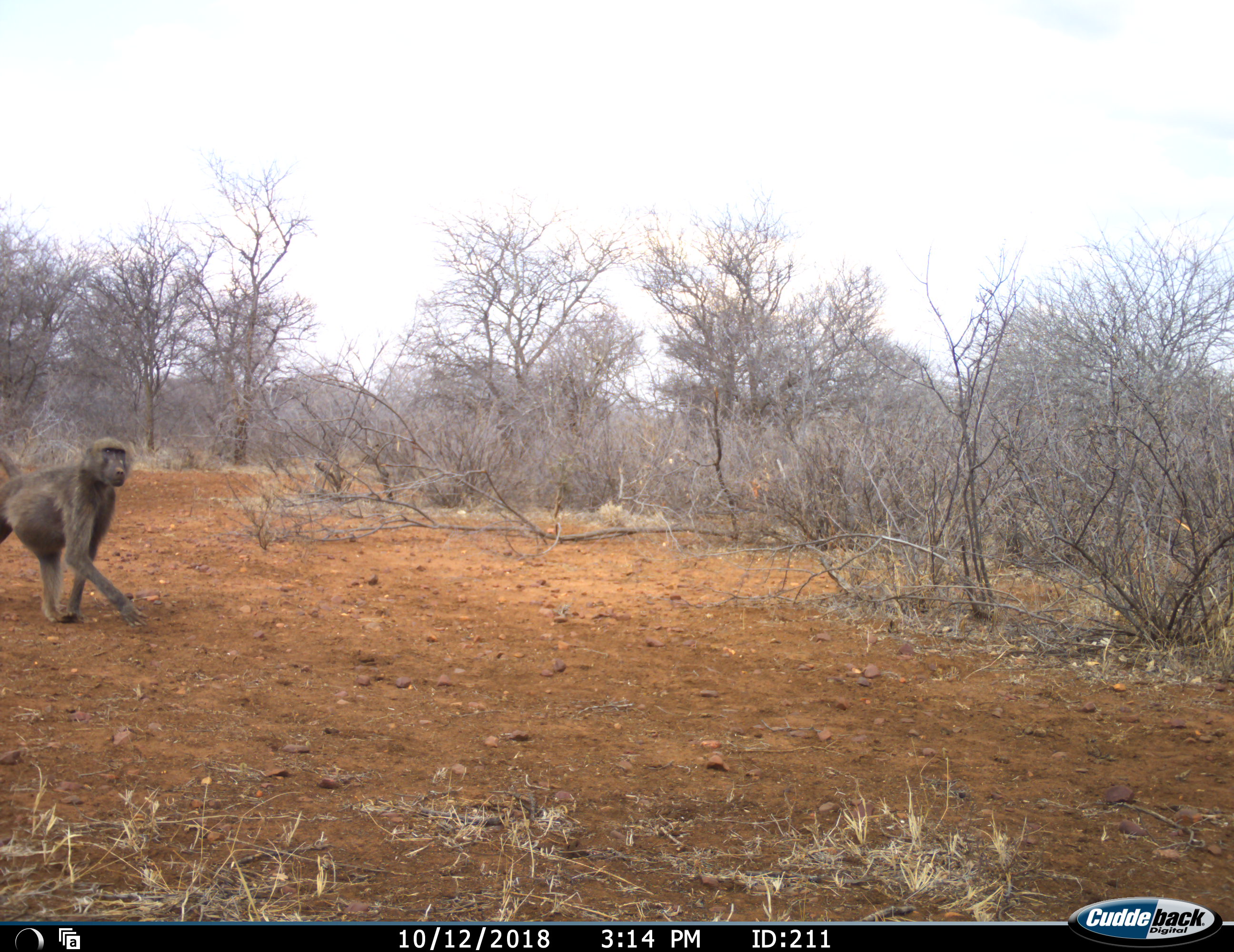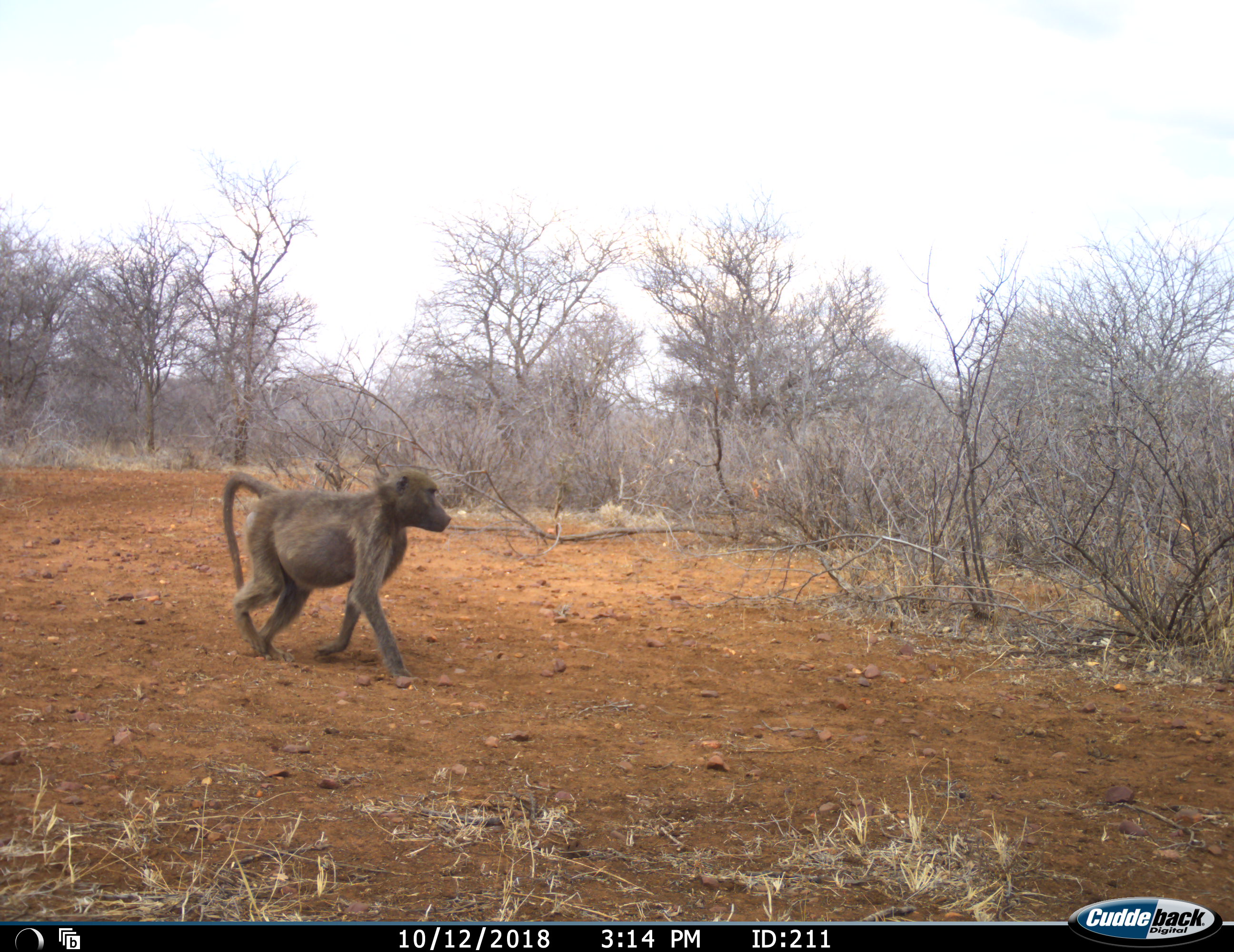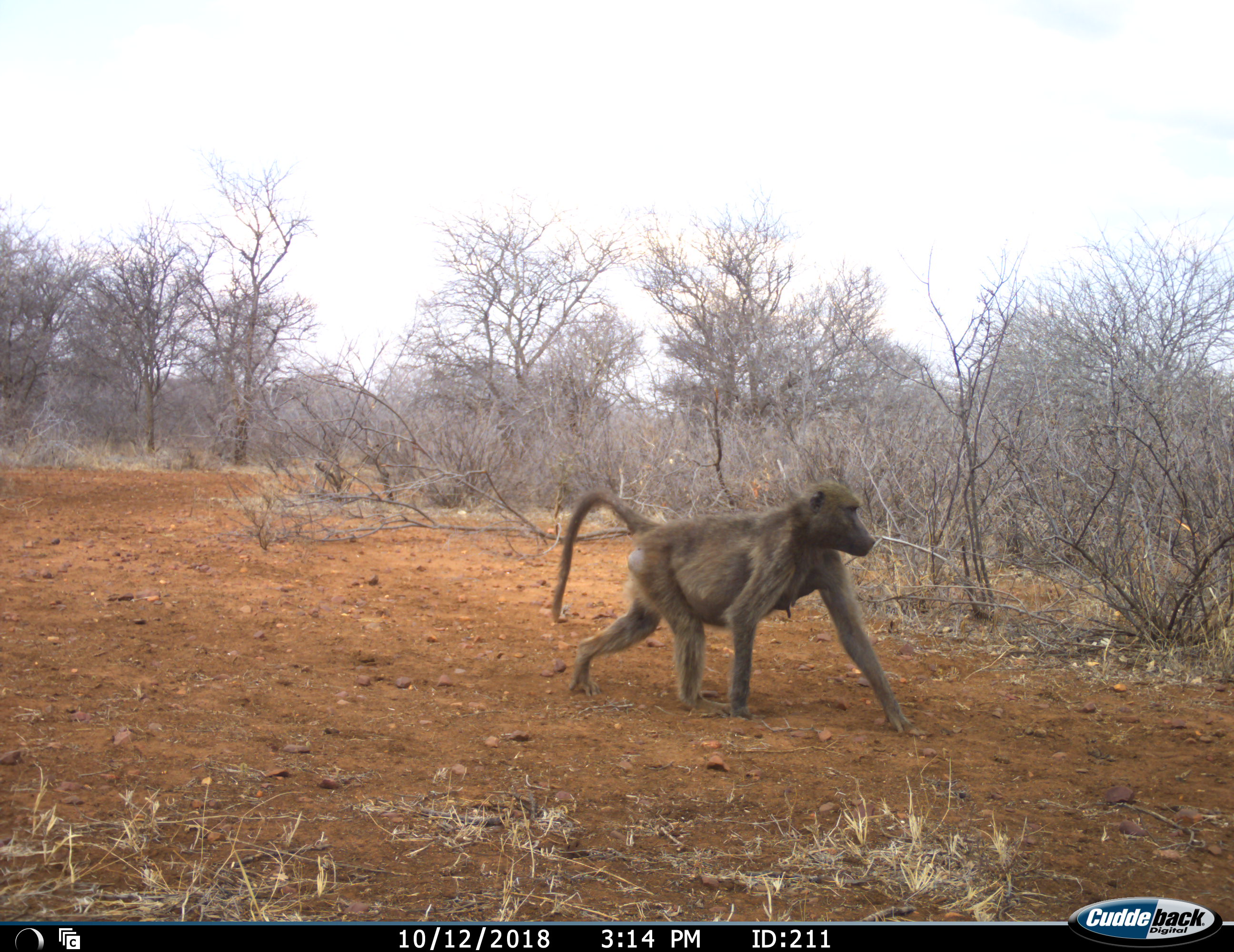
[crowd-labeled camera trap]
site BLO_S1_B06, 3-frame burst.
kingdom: Animalia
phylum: Chordata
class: Mammalia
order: Primates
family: Cercopithecidae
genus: Papio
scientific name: Papio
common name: baboon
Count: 1.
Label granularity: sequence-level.